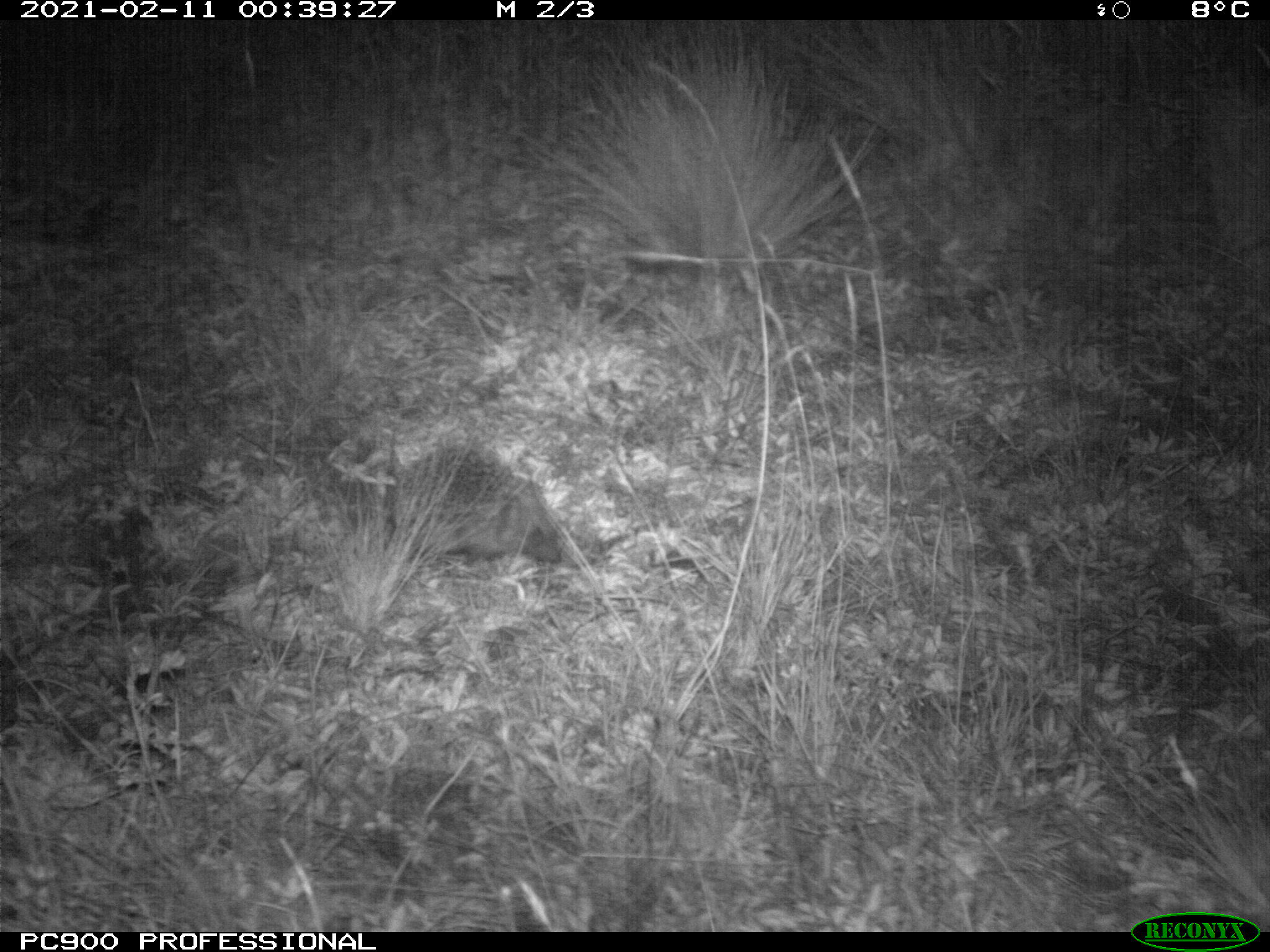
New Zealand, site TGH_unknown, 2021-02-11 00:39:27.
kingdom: Animalia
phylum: Chordata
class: Mammalia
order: Eulipotyphla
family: Erinaceidae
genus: Erinaceus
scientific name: Erinaceus europaeus europaeus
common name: european hedgehog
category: hedgehog